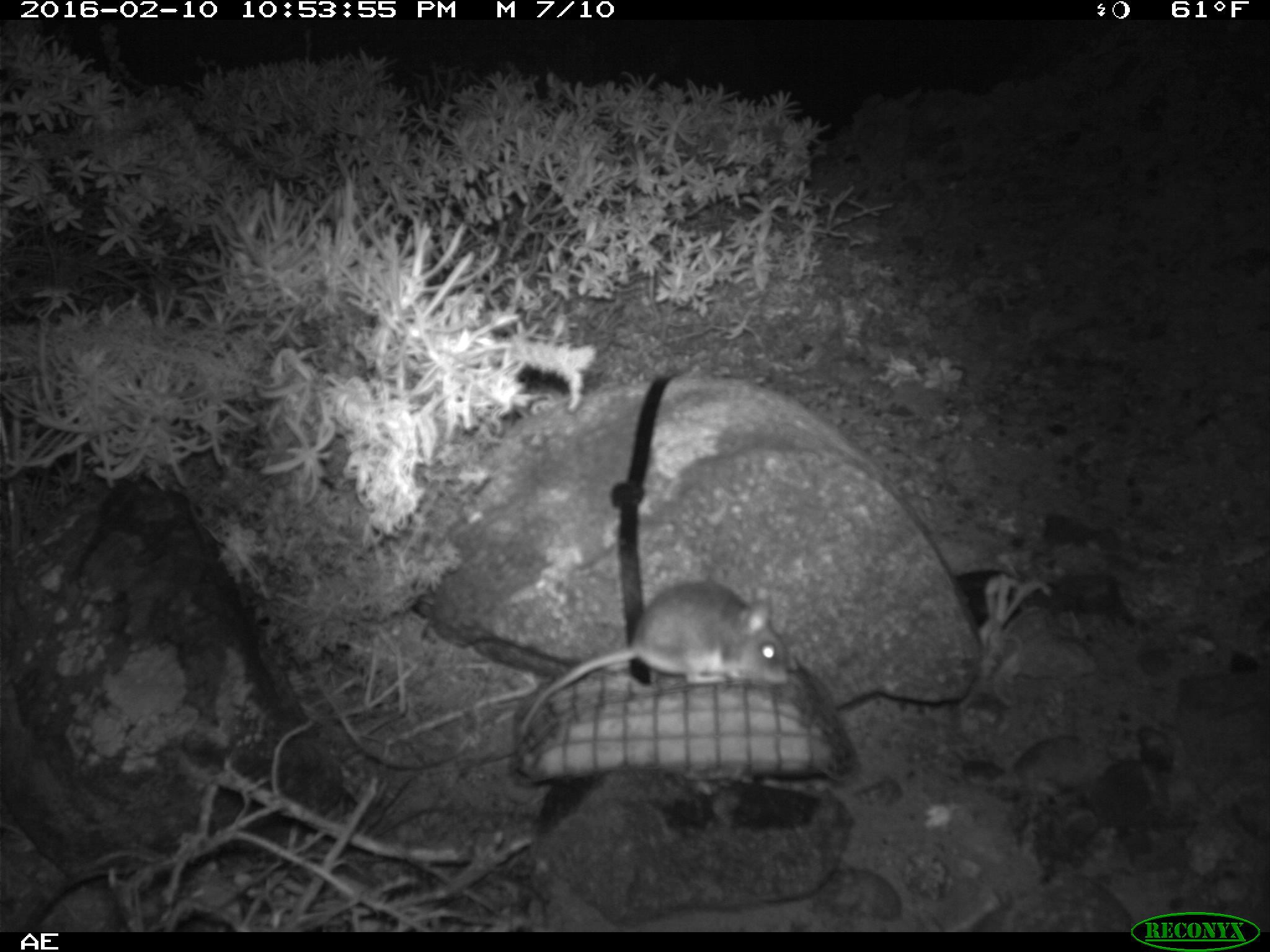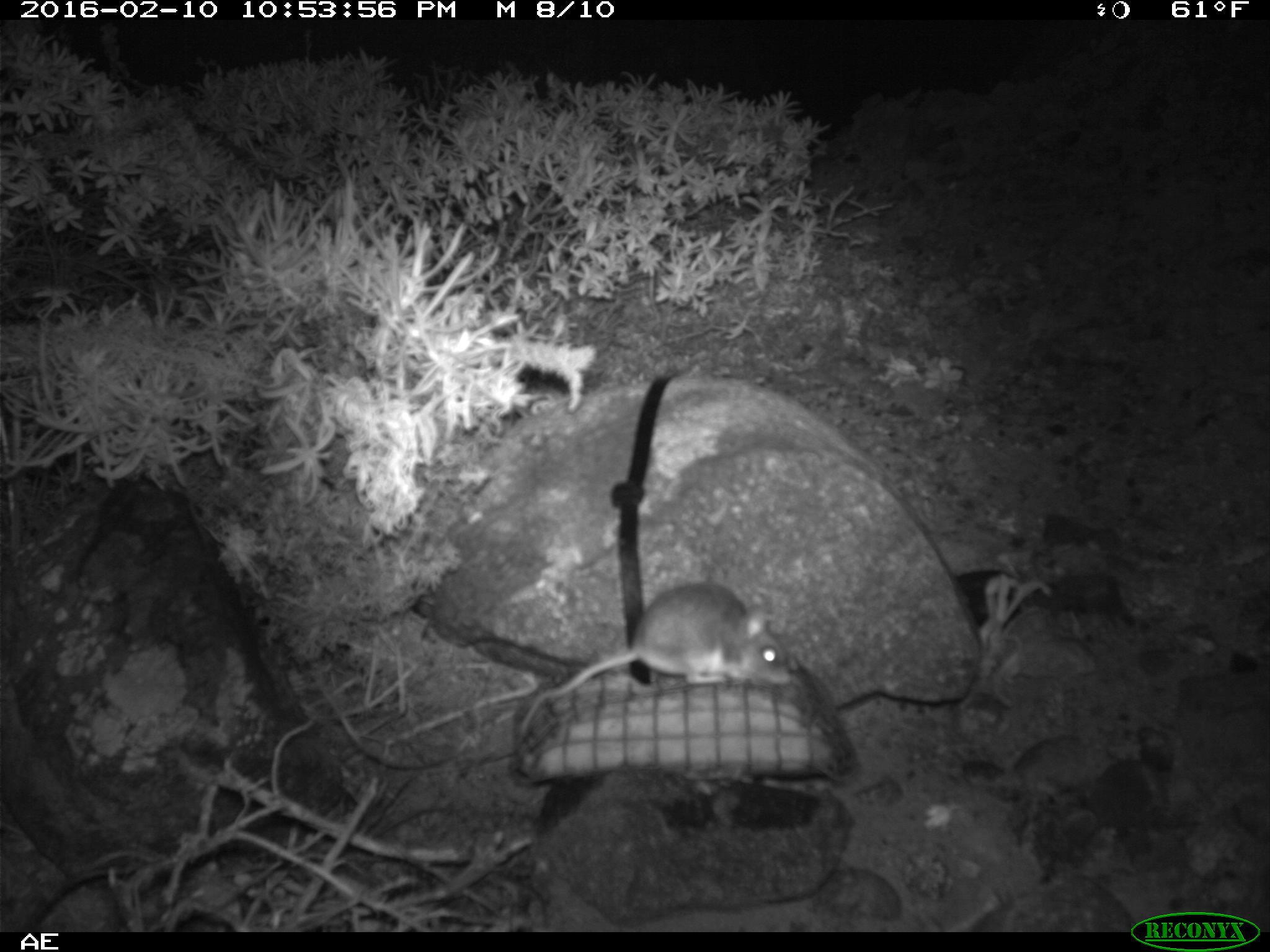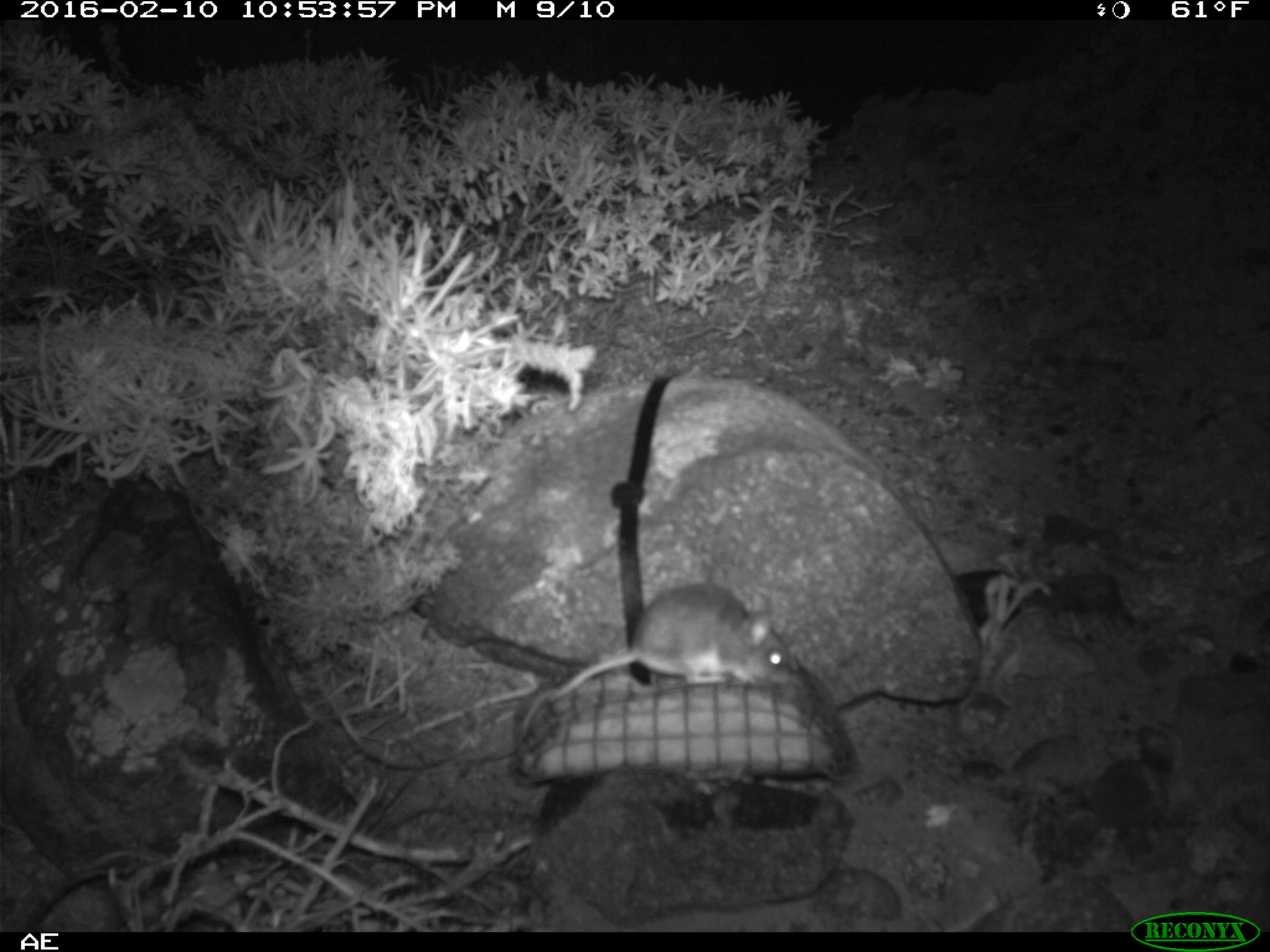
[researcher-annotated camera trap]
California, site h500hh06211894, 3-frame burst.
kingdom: Animalia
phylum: Chordata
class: Mammalia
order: Rodentia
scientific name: Rodentia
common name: rodent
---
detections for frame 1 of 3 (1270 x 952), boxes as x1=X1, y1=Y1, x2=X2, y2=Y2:
rodent: x1=516, y1=578, x2=789, y2=743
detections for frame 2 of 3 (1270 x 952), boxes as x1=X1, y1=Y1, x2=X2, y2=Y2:
rodent: x1=513, y1=579, x2=793, y2=743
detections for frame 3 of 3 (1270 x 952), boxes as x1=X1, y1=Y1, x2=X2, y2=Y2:
rodent: x1=513, y1=580, x2=786, y2=742